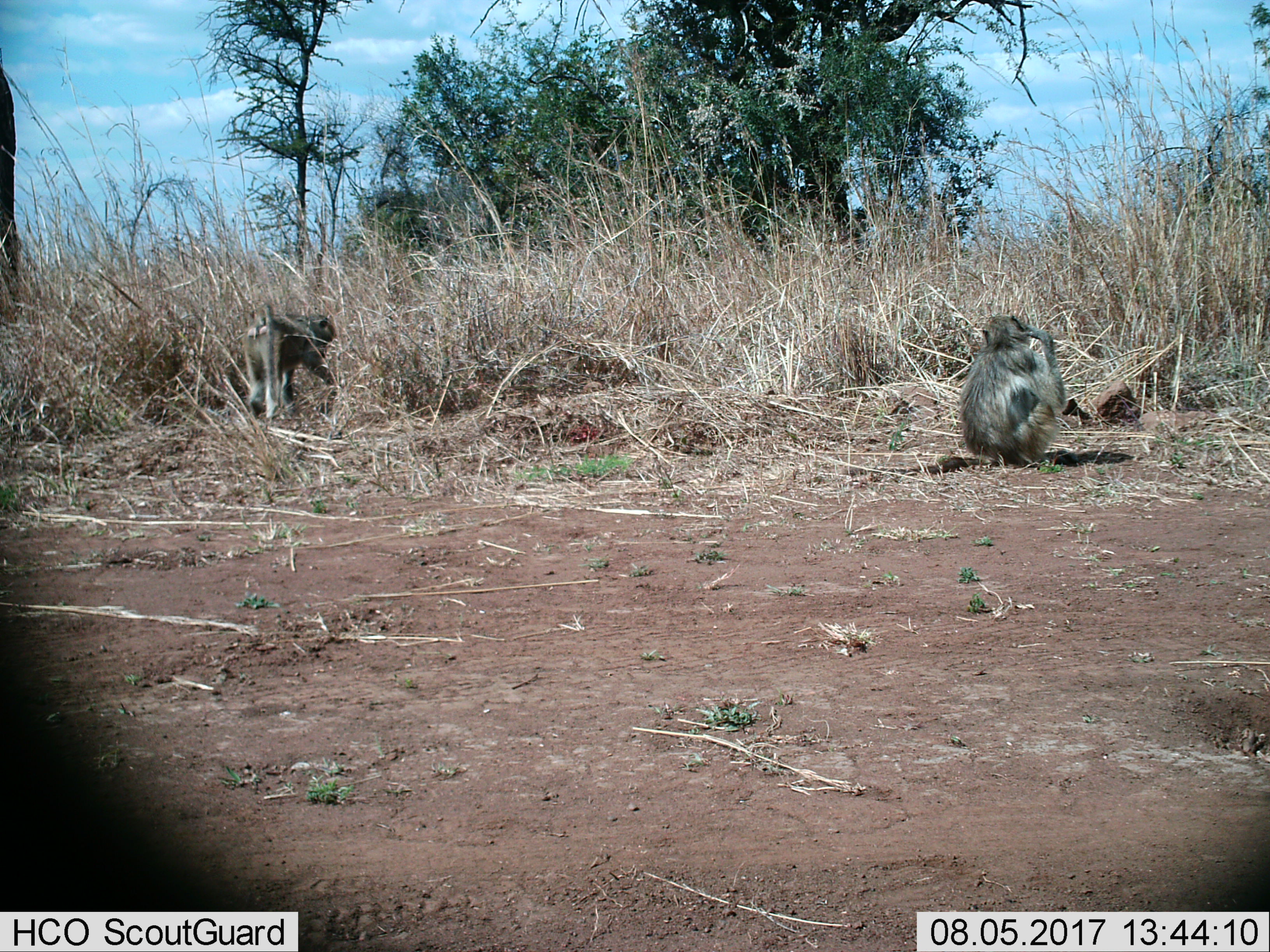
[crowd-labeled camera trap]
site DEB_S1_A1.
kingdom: Animalia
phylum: Chordata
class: Mammalia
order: Primates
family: Cercopithecidae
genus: Papio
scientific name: Papio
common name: baboon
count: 2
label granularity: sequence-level